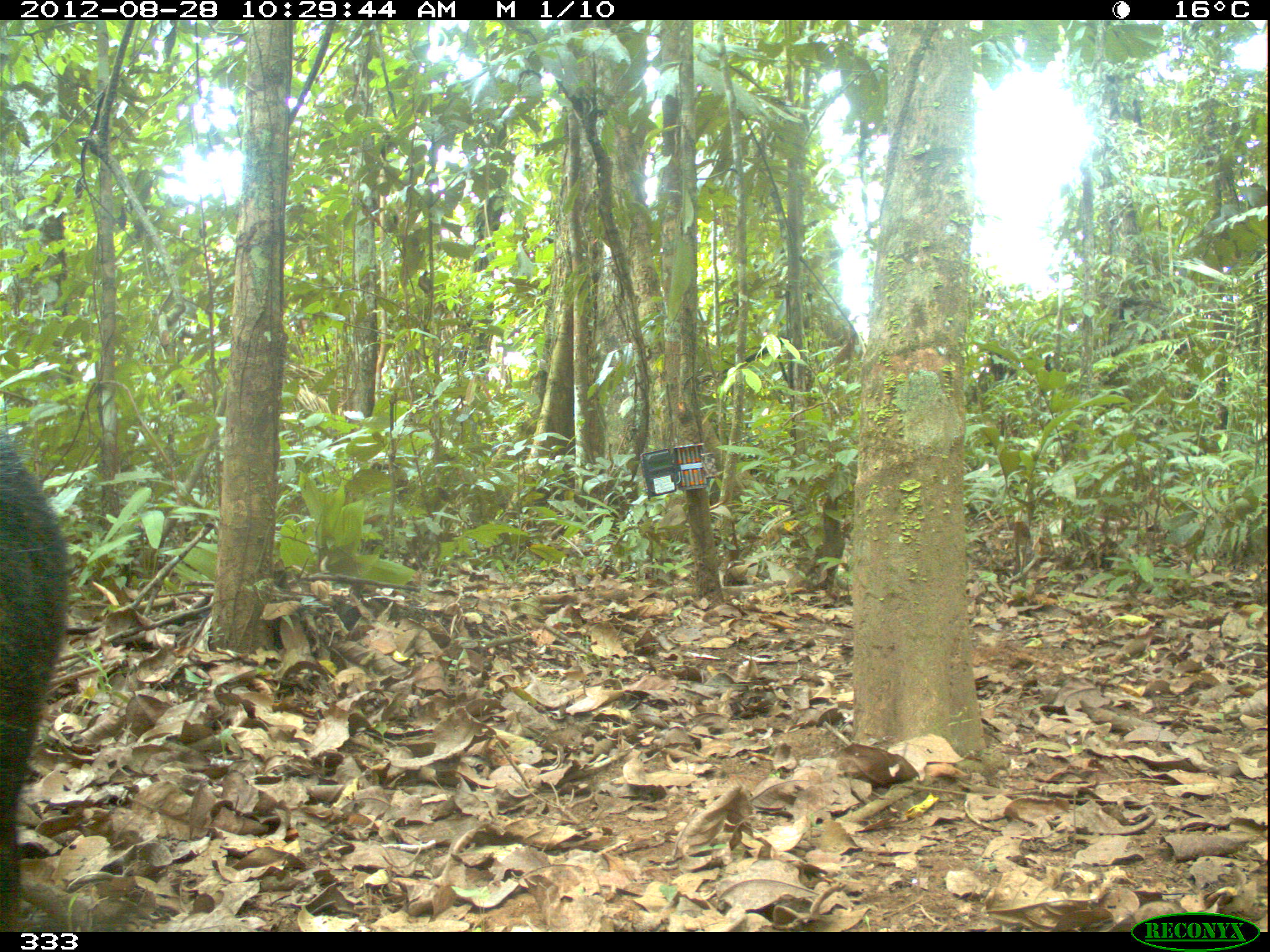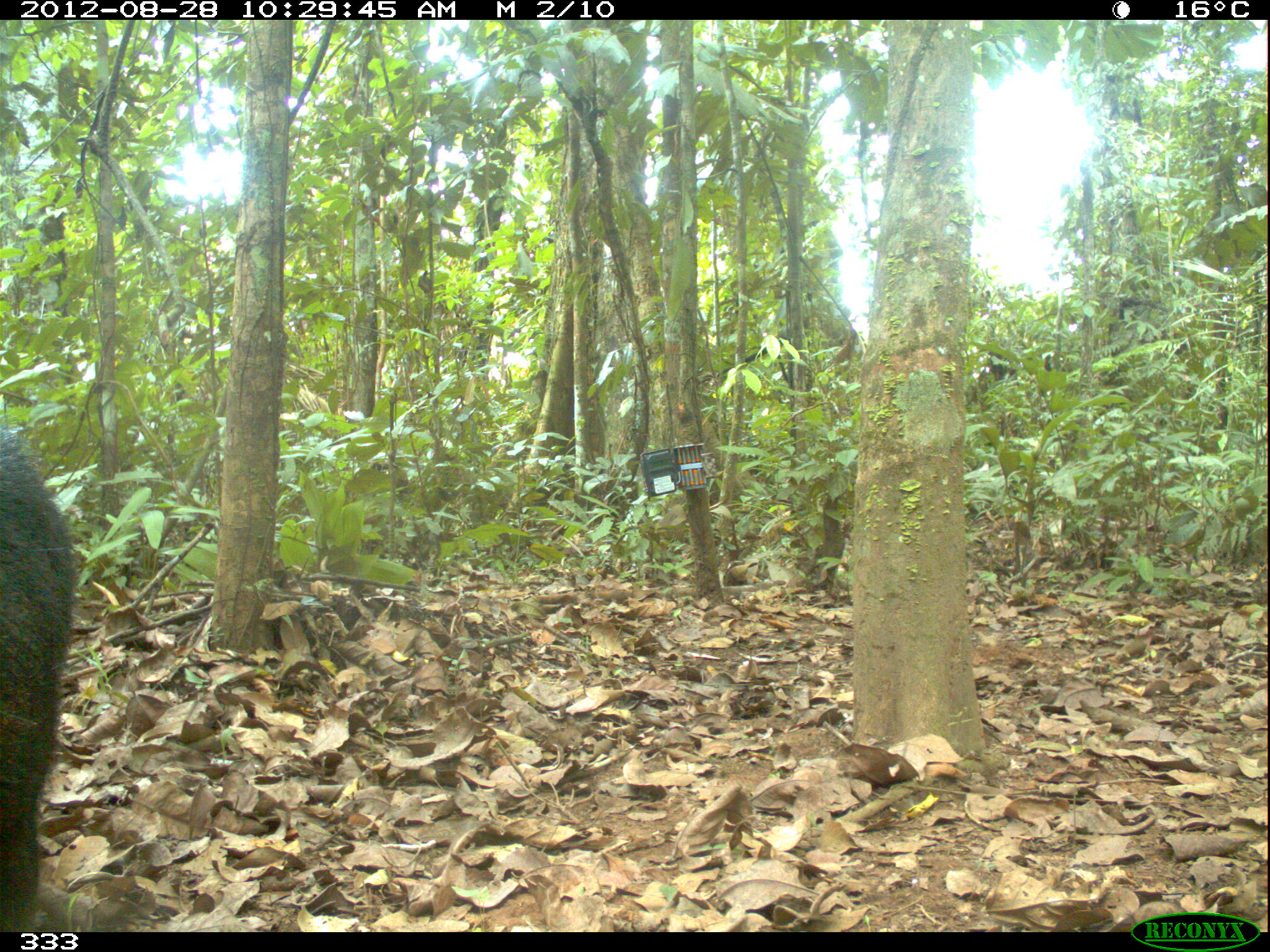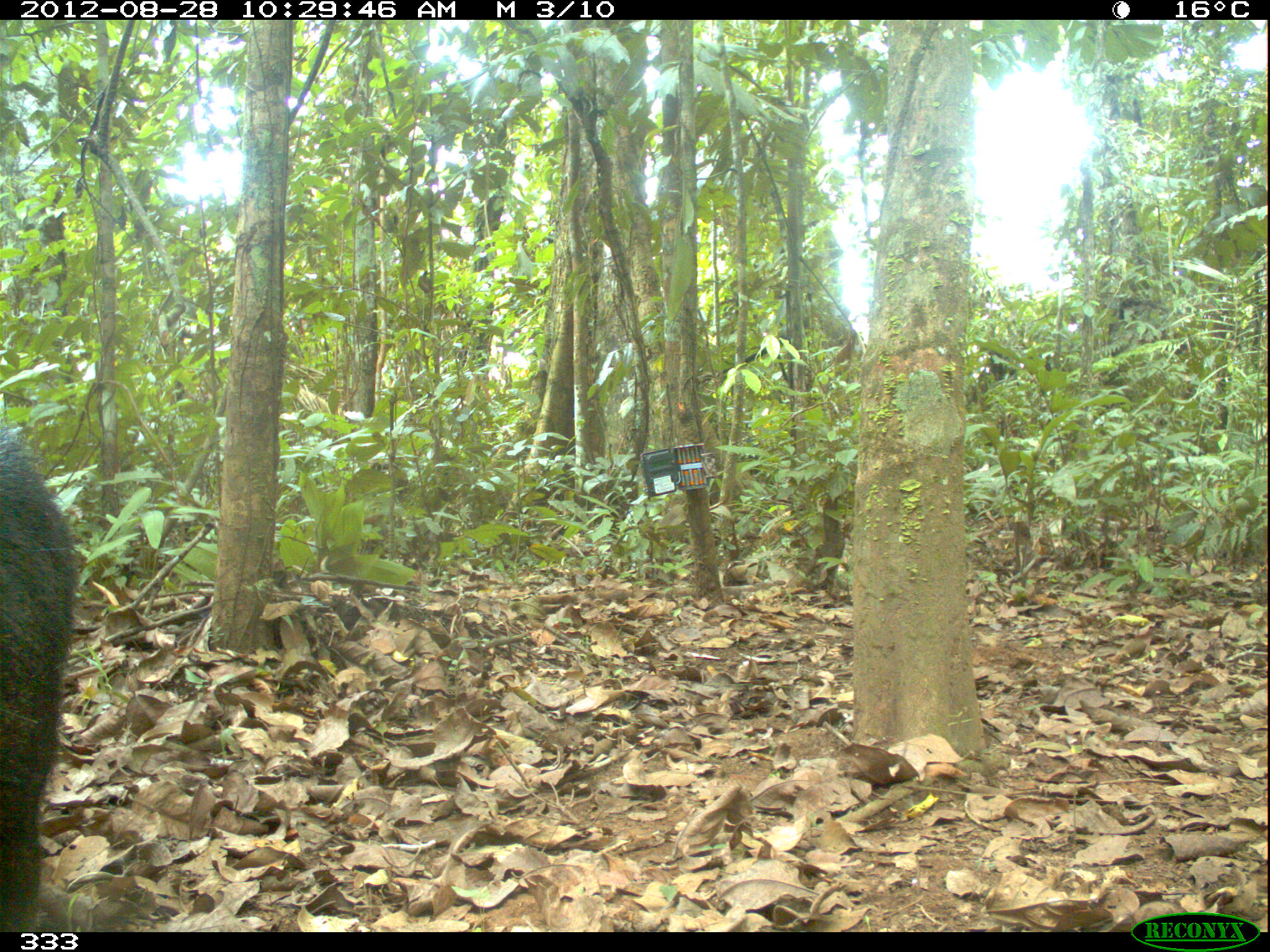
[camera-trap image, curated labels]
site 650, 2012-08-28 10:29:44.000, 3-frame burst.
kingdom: Animalia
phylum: Chordata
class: Mammalia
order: Artiodactyla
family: Tayassuidae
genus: Tayassu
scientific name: Tayassu pecari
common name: white-lipped peccary